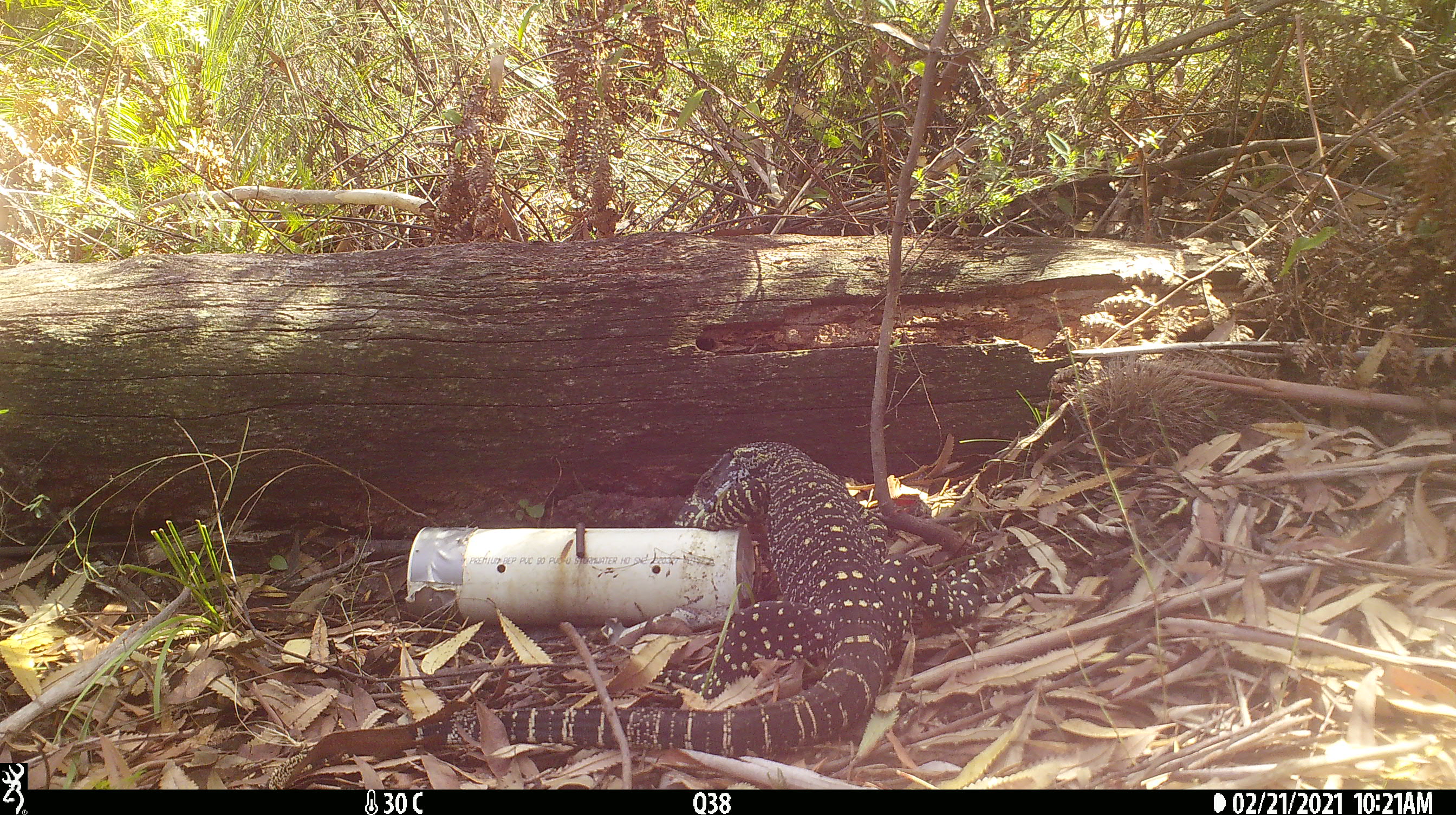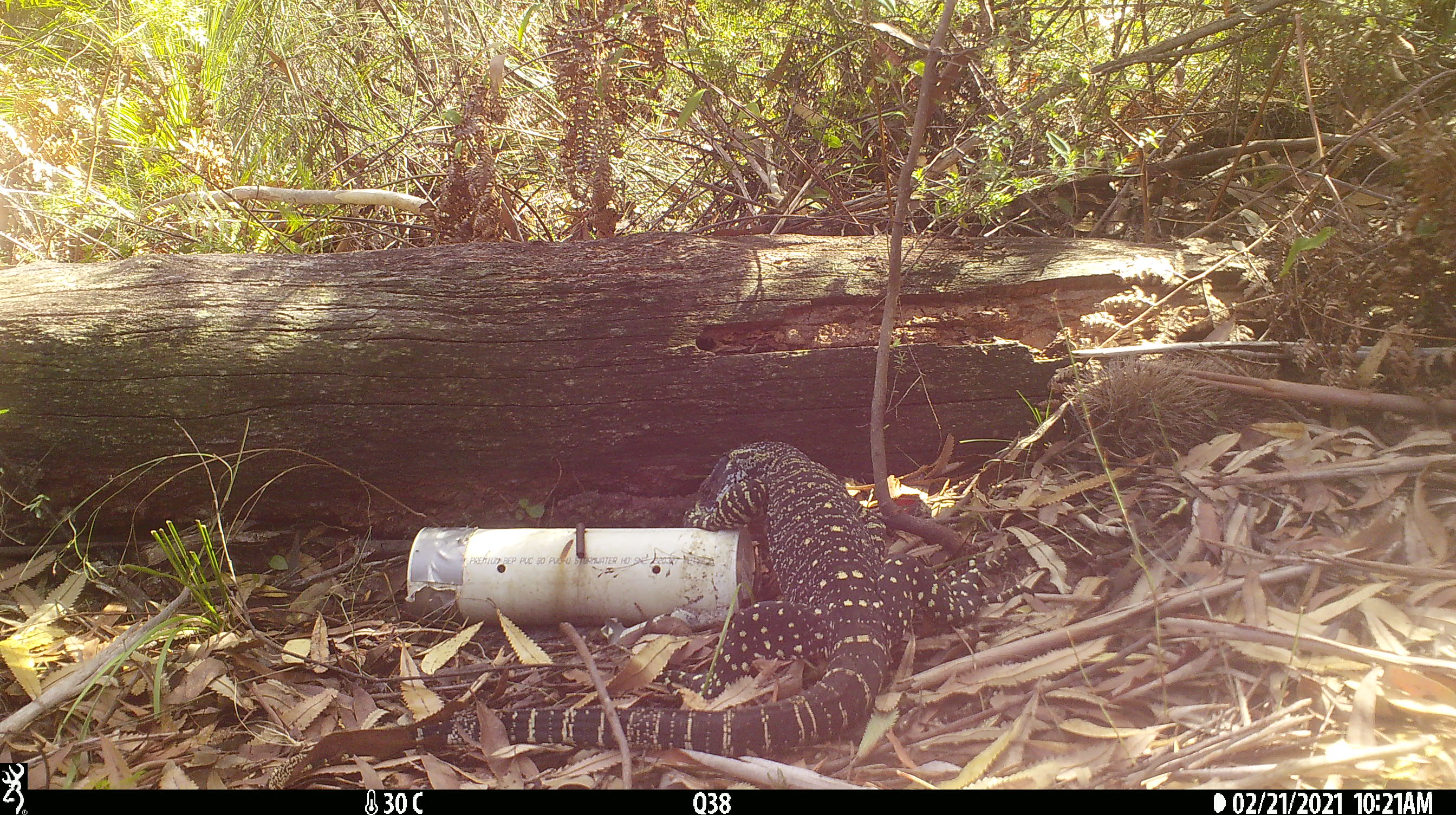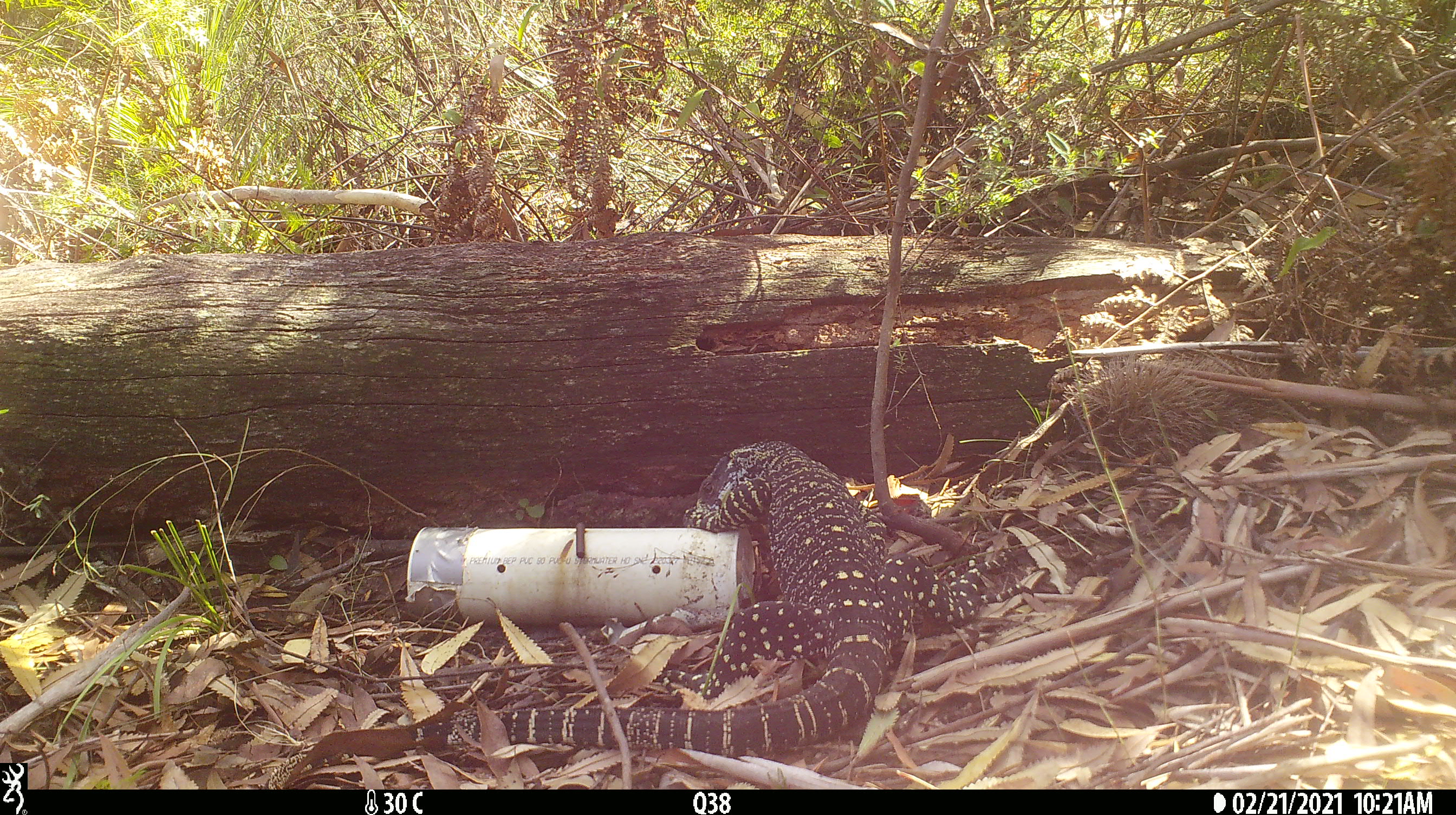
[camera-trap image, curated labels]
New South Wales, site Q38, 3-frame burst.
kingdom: Animalia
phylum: Chordata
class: Reptilia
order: Squamata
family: Varanidae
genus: Varanus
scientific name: Varanus varius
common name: lace monitor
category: goanna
Goanna (lace monitor) (Varanus varius).